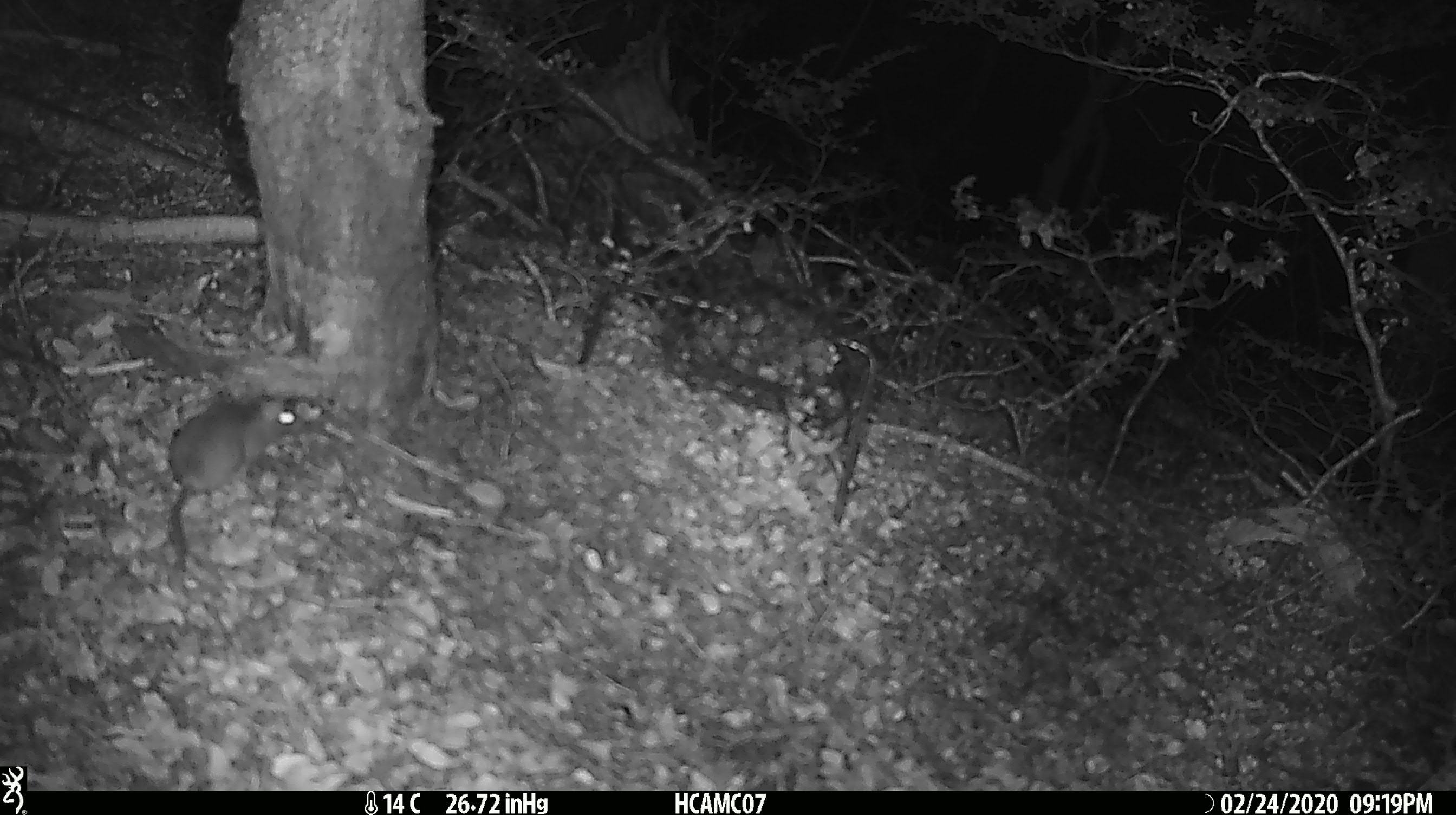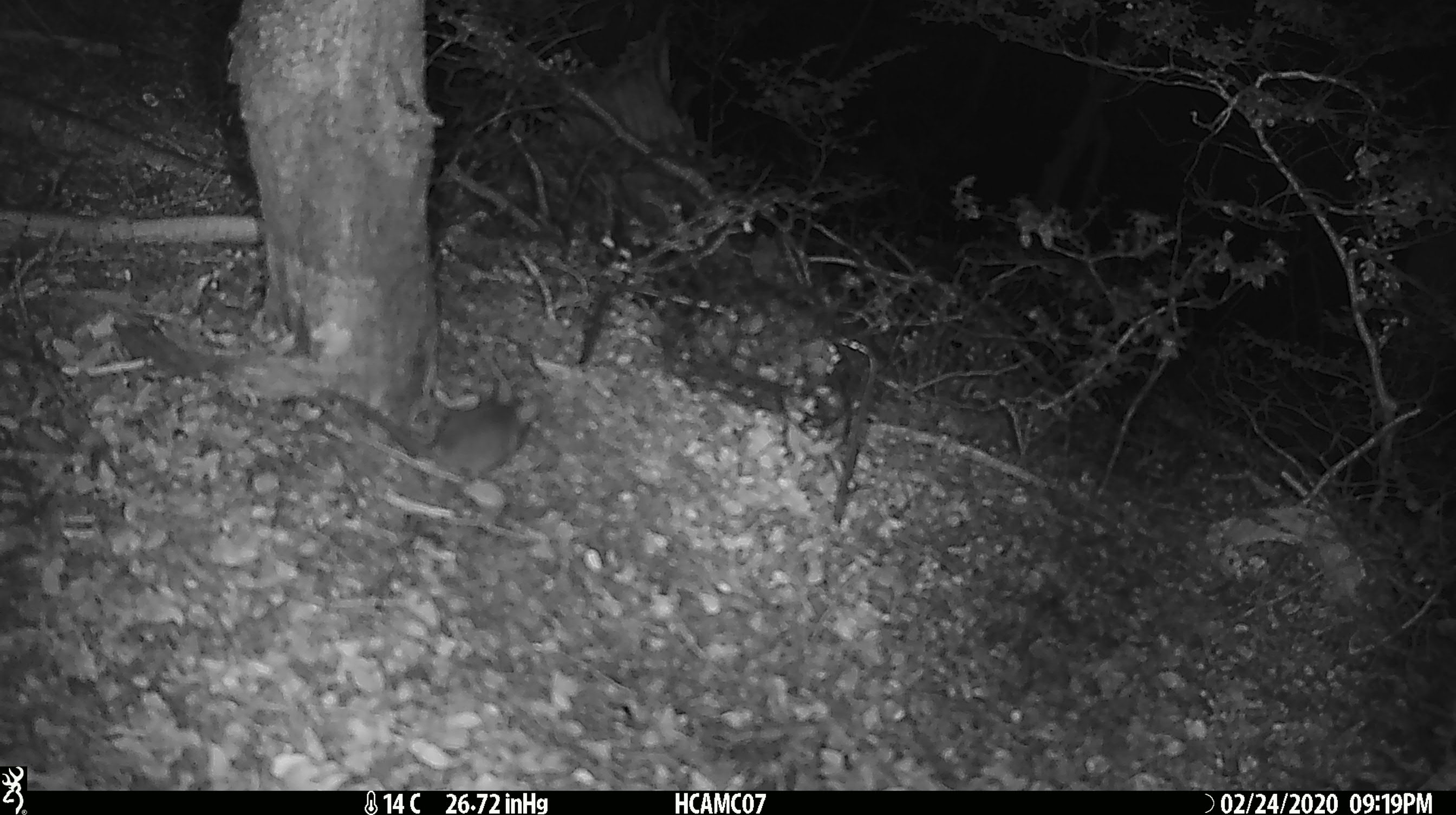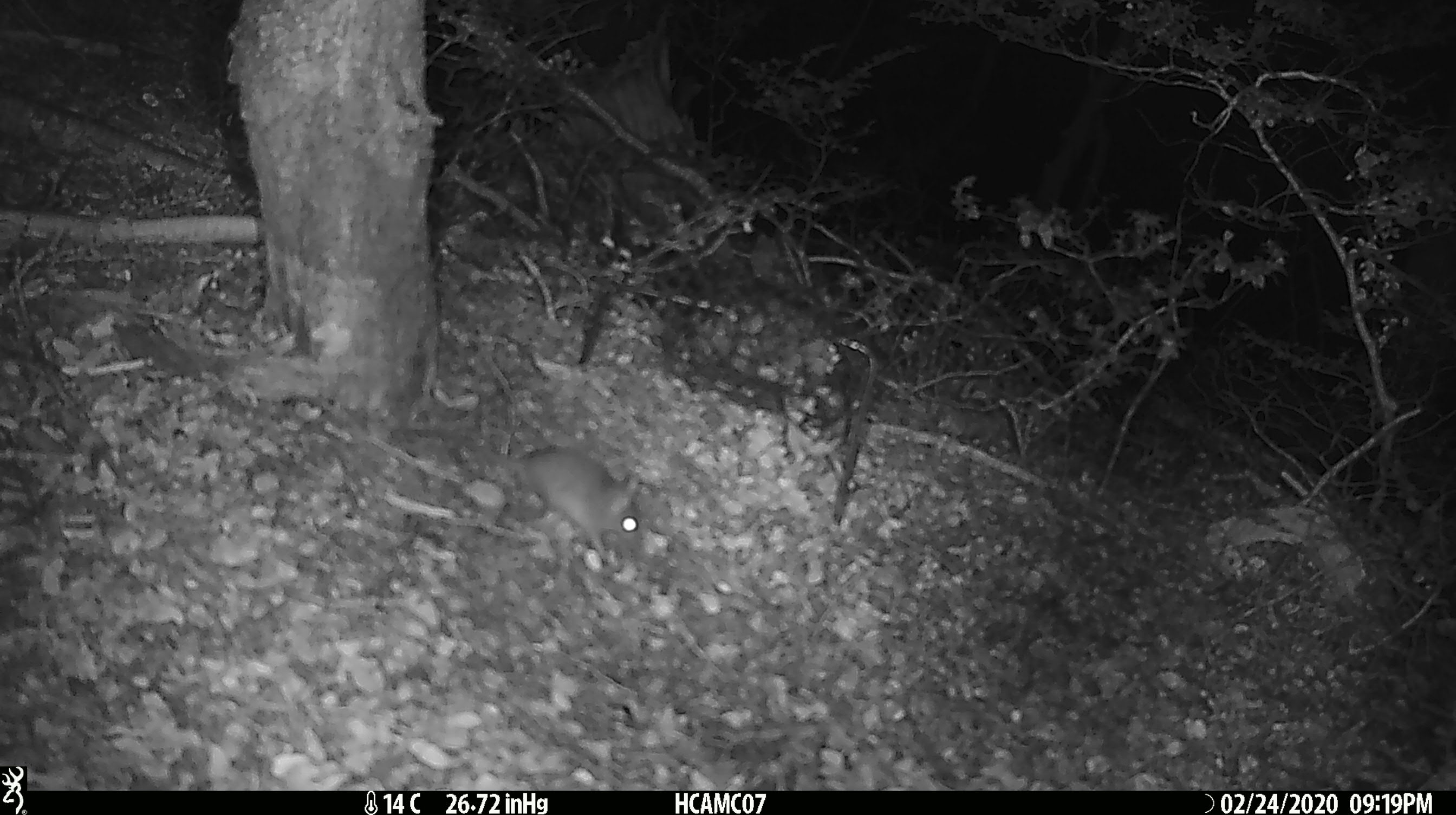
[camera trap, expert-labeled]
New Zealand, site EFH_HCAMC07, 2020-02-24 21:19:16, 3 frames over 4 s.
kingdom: Animalia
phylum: Chordata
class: Mammalia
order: Rodentia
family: Muridae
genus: Mus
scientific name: Mus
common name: mouse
Mouse (Mus).